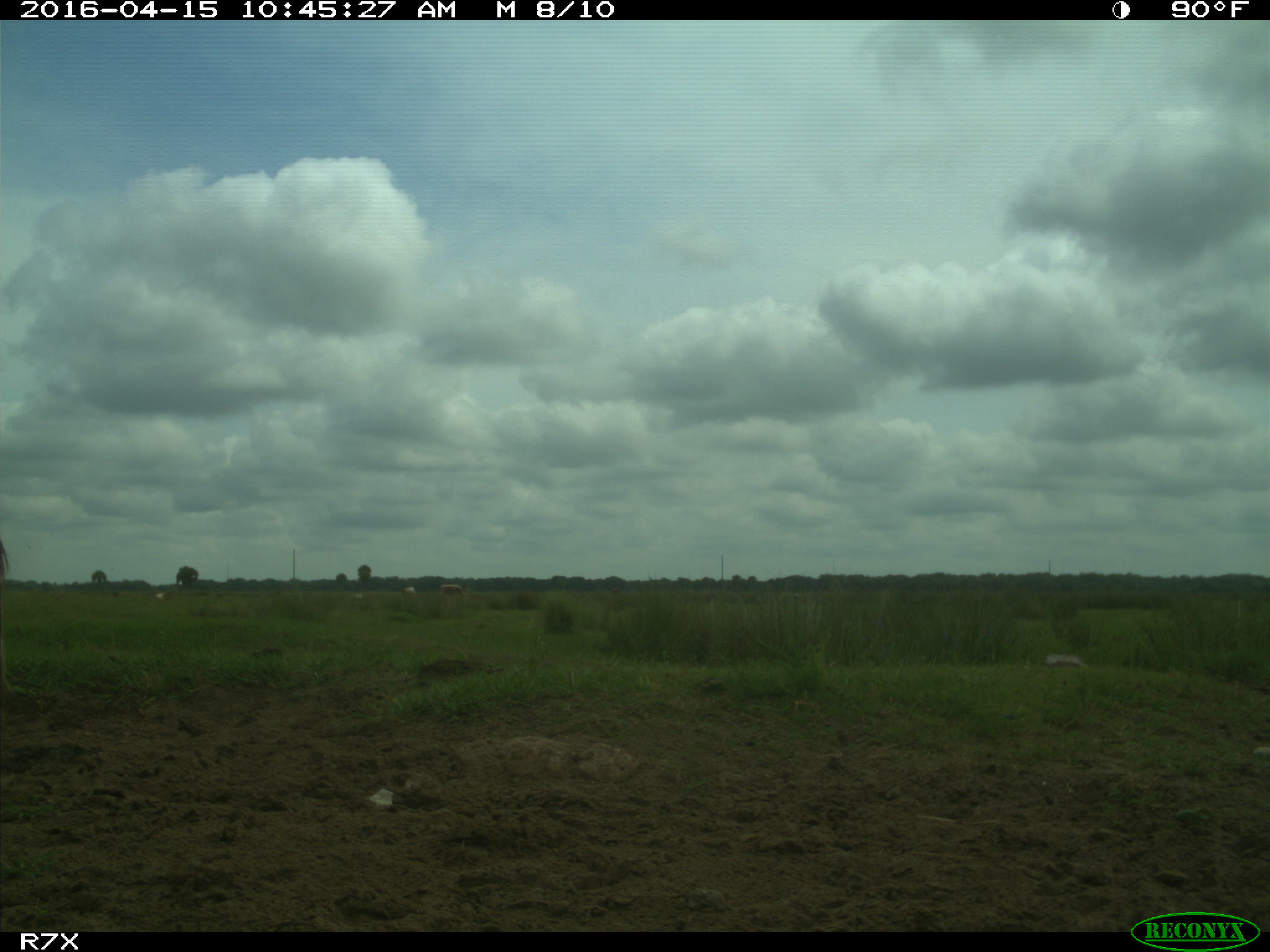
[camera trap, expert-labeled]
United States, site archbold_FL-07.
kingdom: Animalia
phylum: Chordata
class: Mammalia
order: Artiodactyla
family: Bovidae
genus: Bos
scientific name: Bos taurus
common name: domestic cow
Bos taurus (domestic cow).